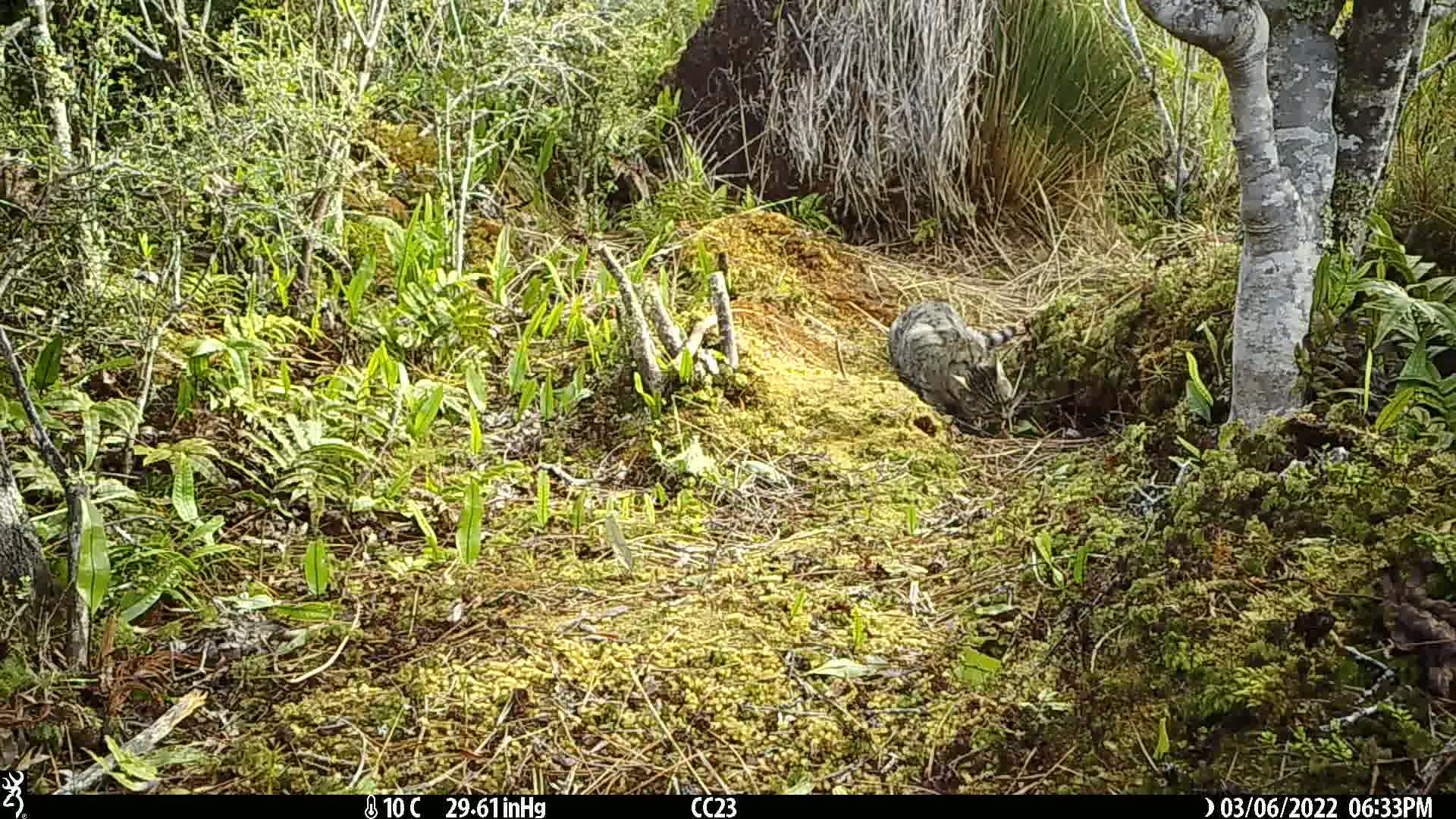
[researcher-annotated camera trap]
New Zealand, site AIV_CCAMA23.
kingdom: Animalia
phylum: Chordata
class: Mammalia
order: Carnivora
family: Felidae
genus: Felis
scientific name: Felis catus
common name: domestic cat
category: cat